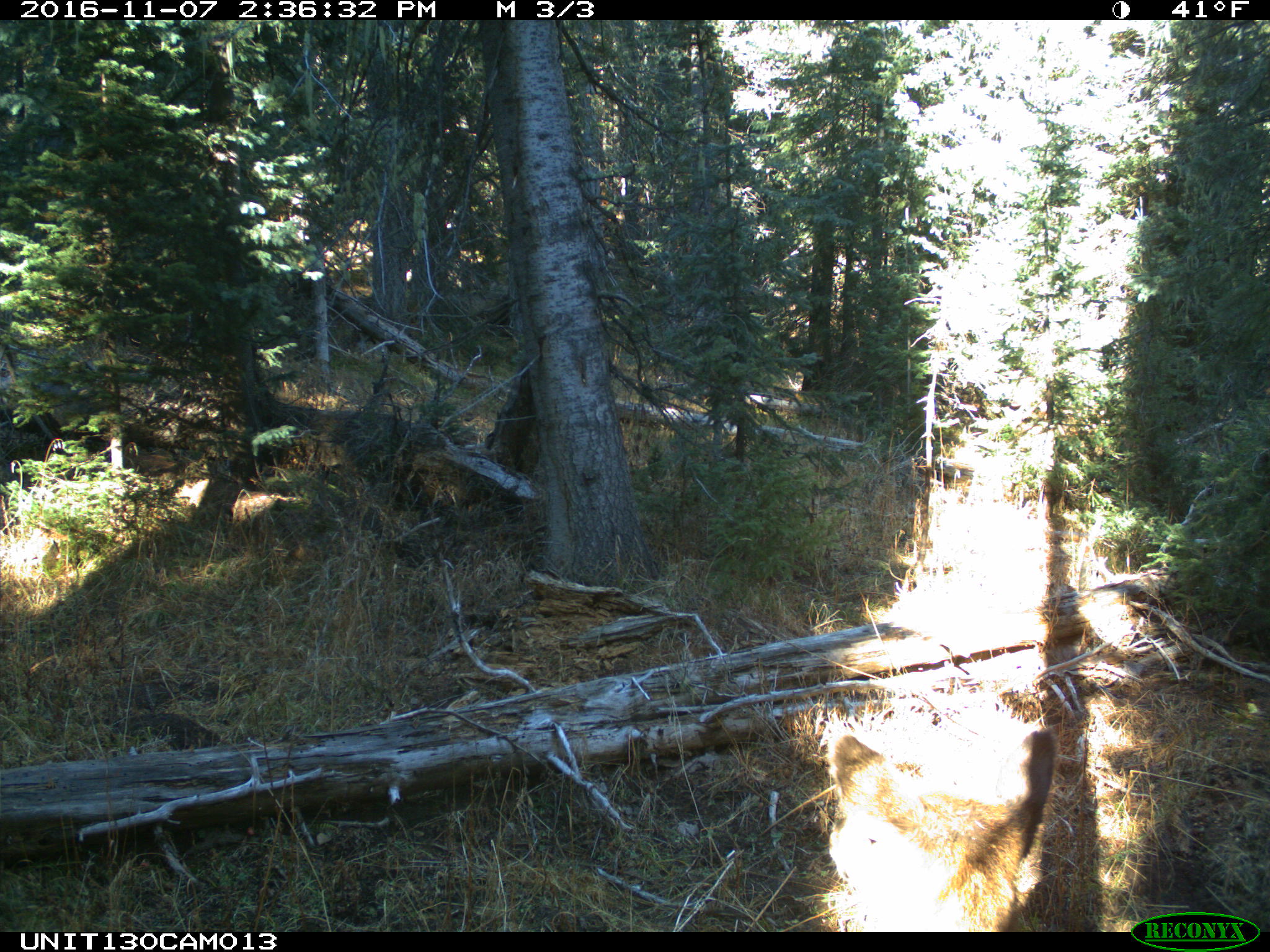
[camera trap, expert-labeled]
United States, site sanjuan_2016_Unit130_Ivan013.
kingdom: Animalia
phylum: Chordata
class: Mammalia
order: Artiodactyla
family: Cervidae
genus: Cervus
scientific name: Cervus elaphus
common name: red deer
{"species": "Cervus elaphus (red deer)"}